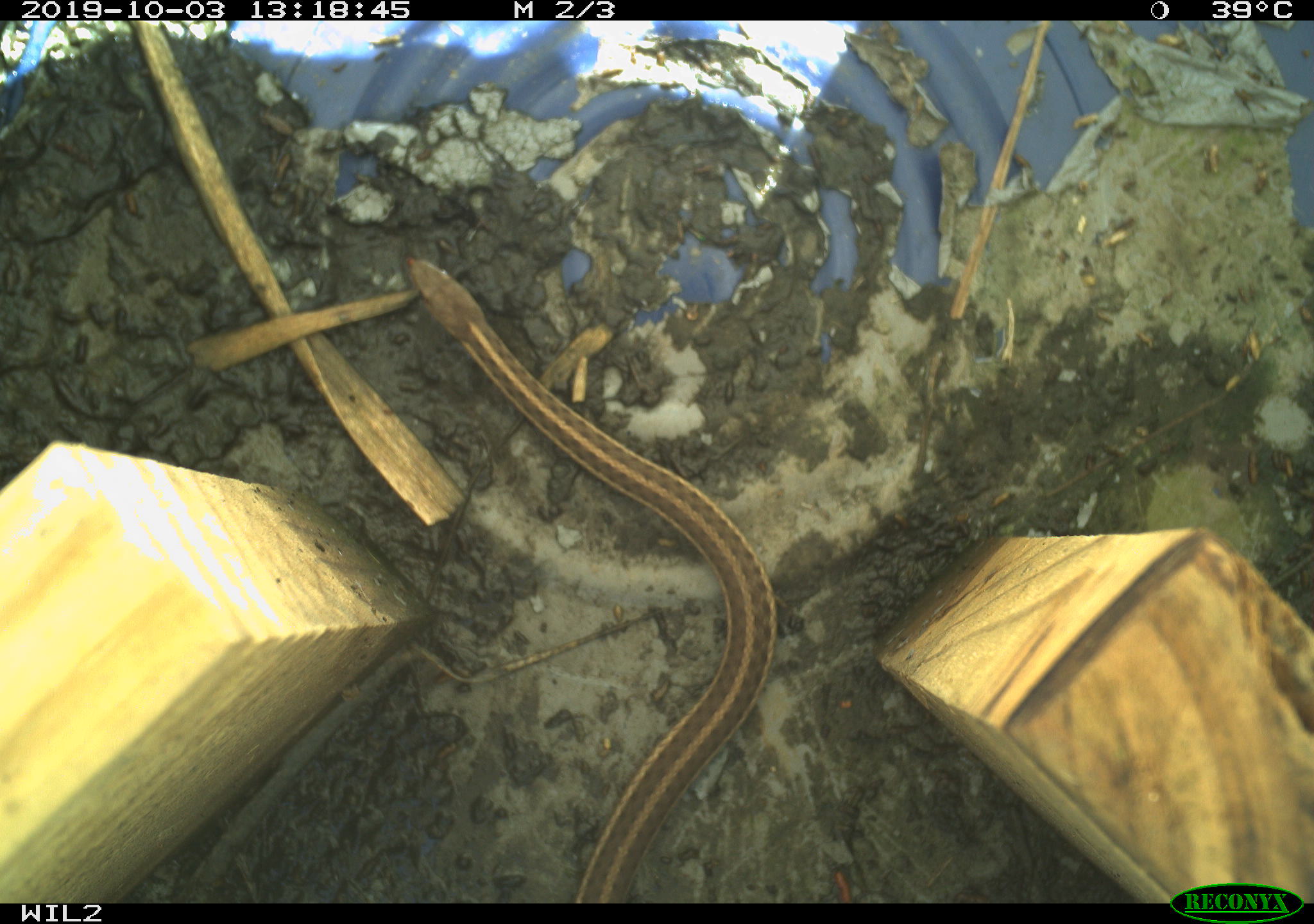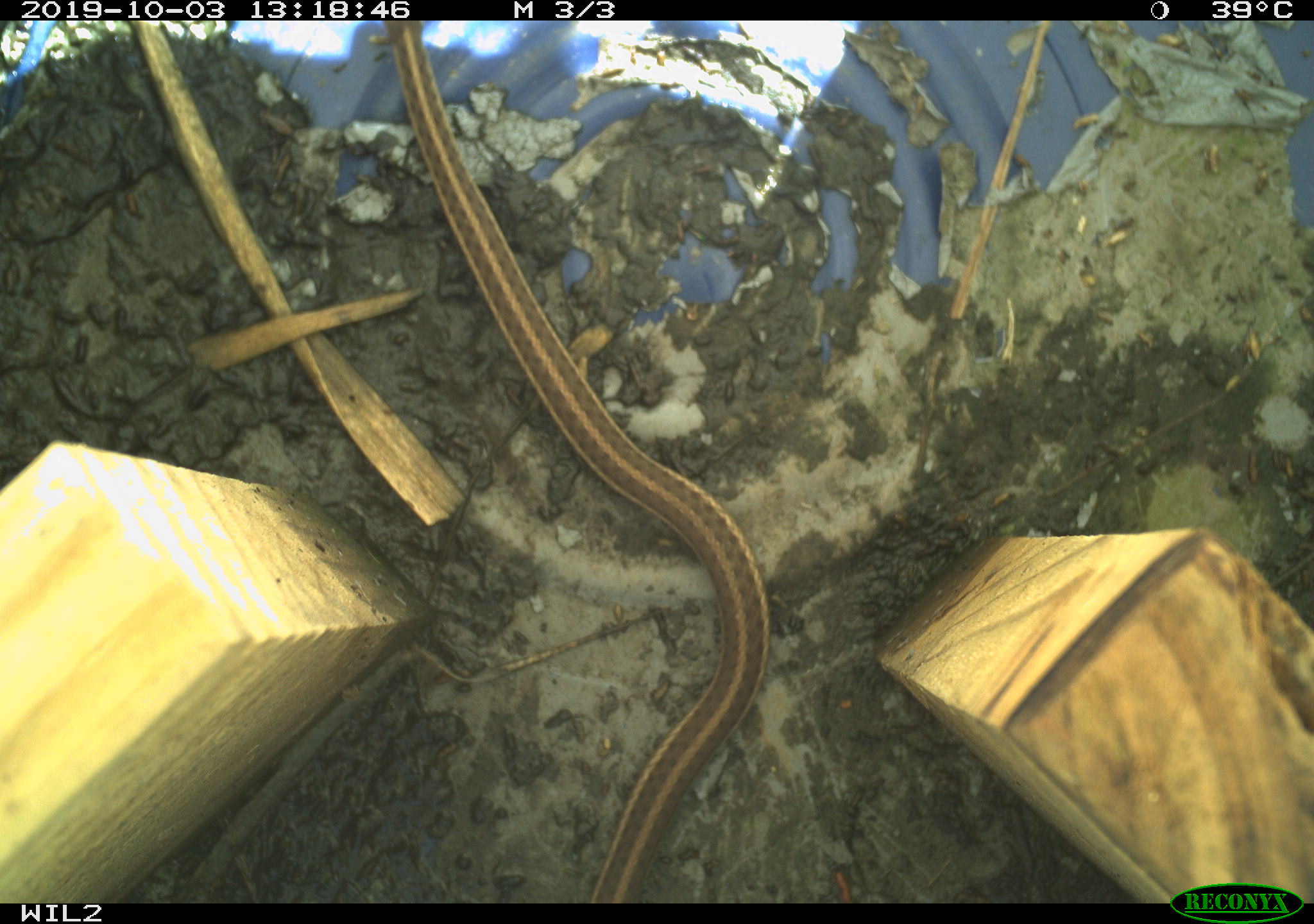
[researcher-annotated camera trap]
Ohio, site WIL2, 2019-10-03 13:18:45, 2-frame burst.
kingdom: Animalia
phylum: Chordata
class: Reptilia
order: Squamata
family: Colubridae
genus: Thamnophis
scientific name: Thamnophis sirtalis sirtalis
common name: eastern gartersnake